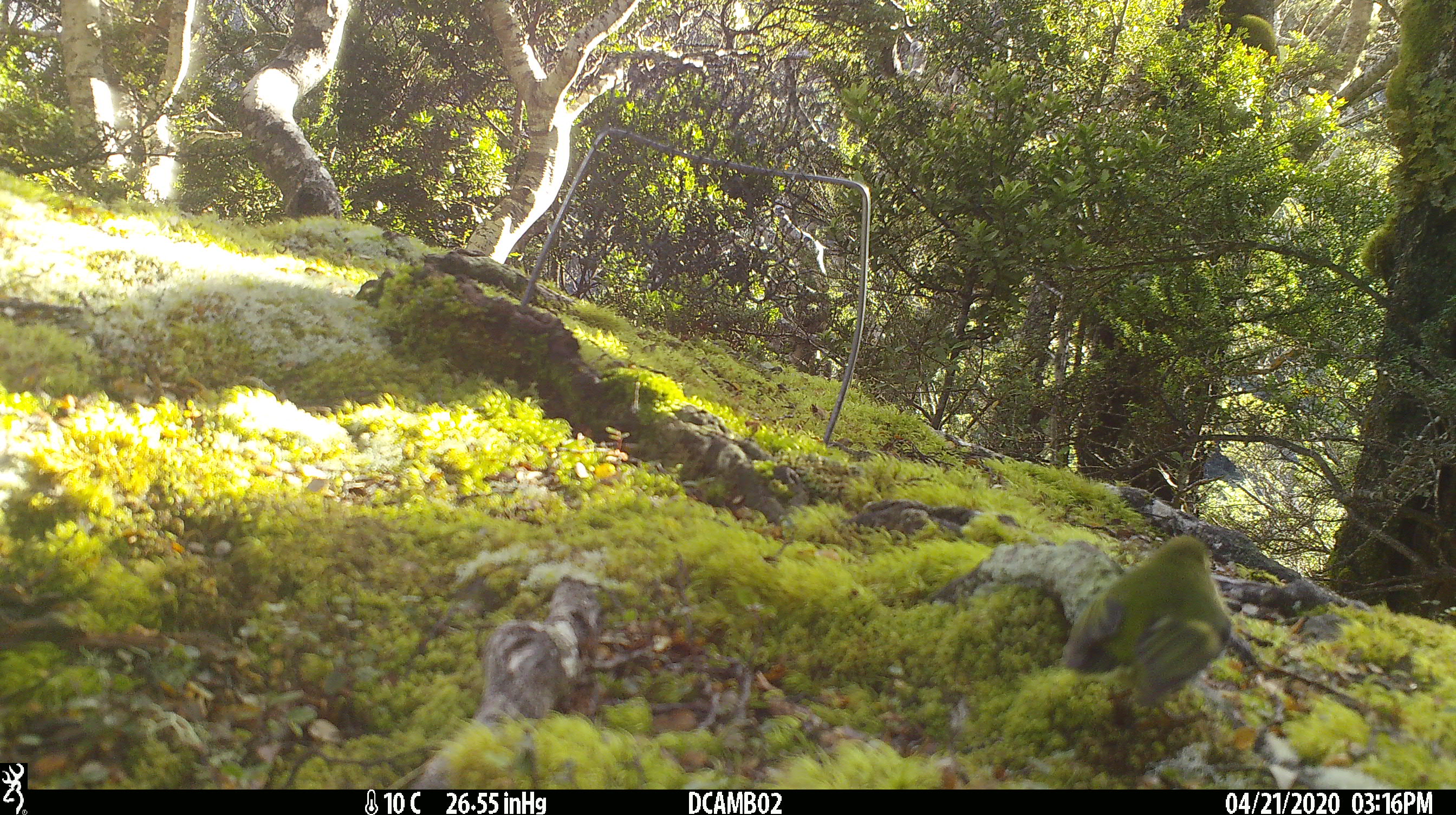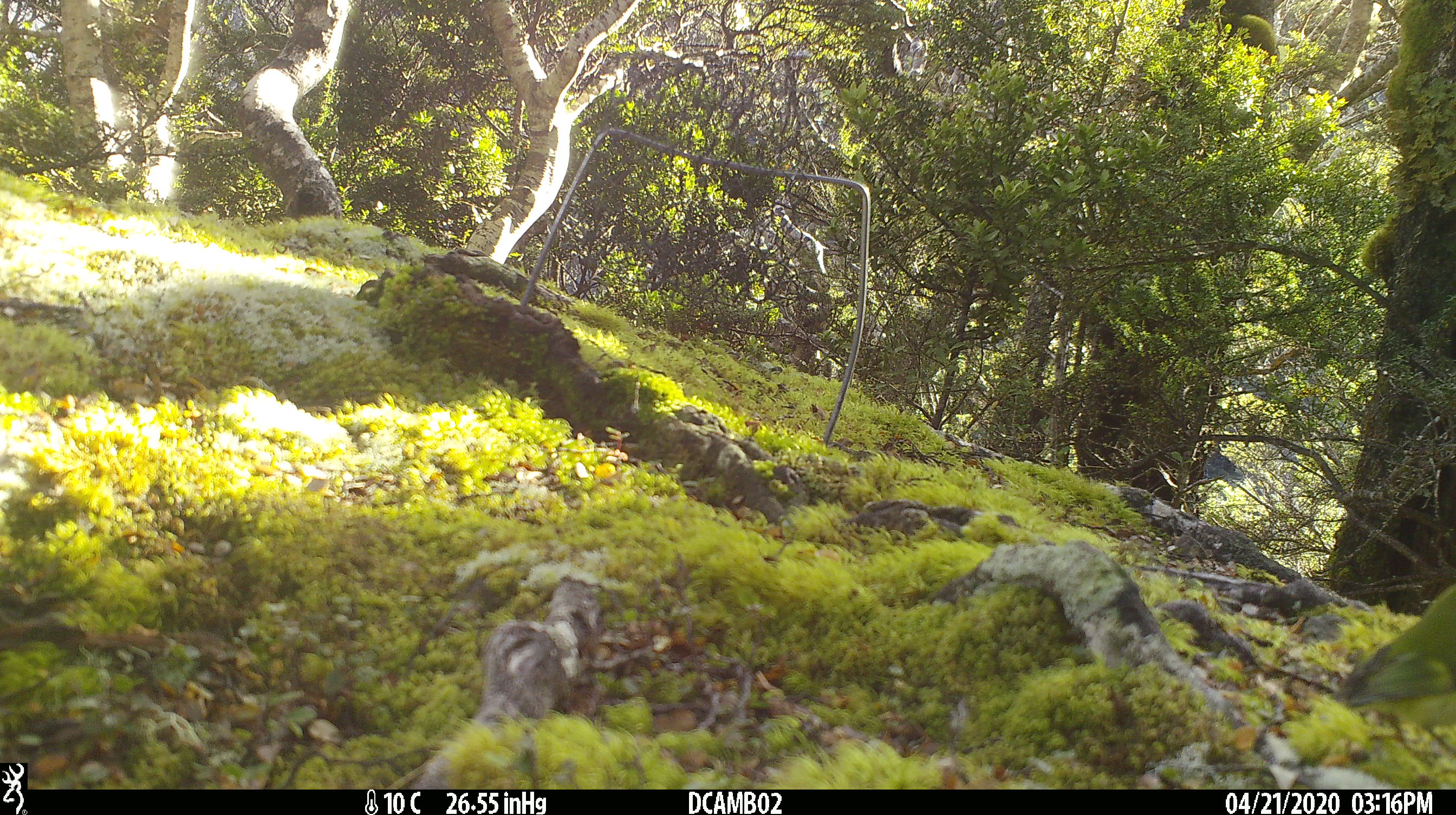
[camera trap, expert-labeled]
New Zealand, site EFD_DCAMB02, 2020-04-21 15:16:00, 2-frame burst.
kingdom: Animalia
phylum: Chordata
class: Aves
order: Passeriformes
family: Acanthisittidae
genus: Acanthisitta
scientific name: Acanthisitta chloris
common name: rifleman